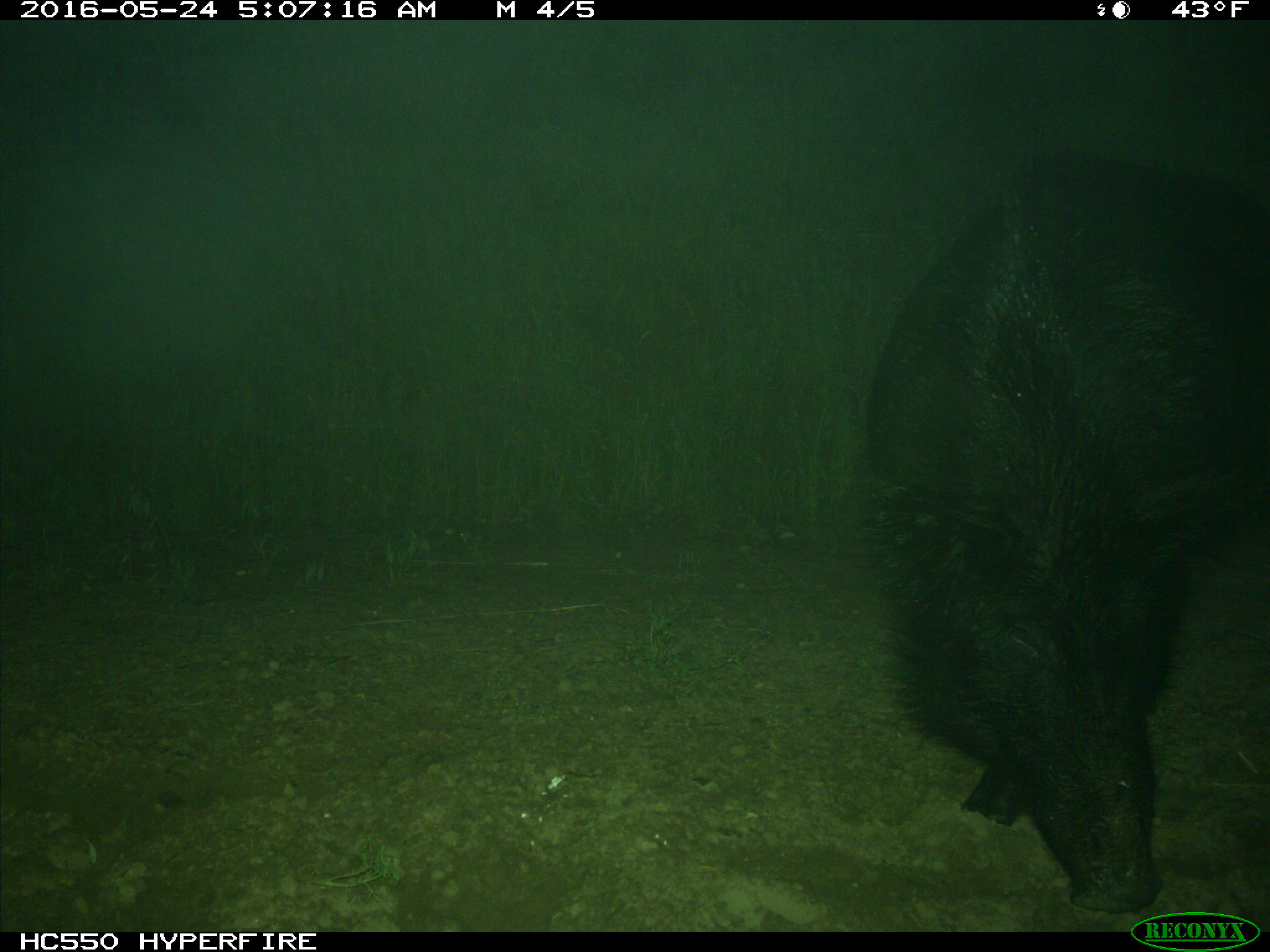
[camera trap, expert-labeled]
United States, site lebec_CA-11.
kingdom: Animalia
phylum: Chordata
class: Mammalia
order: Artiodactyla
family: Suidae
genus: Sus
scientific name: Sus scrofa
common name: wild boar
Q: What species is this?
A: Sus scrofa (wild boar).